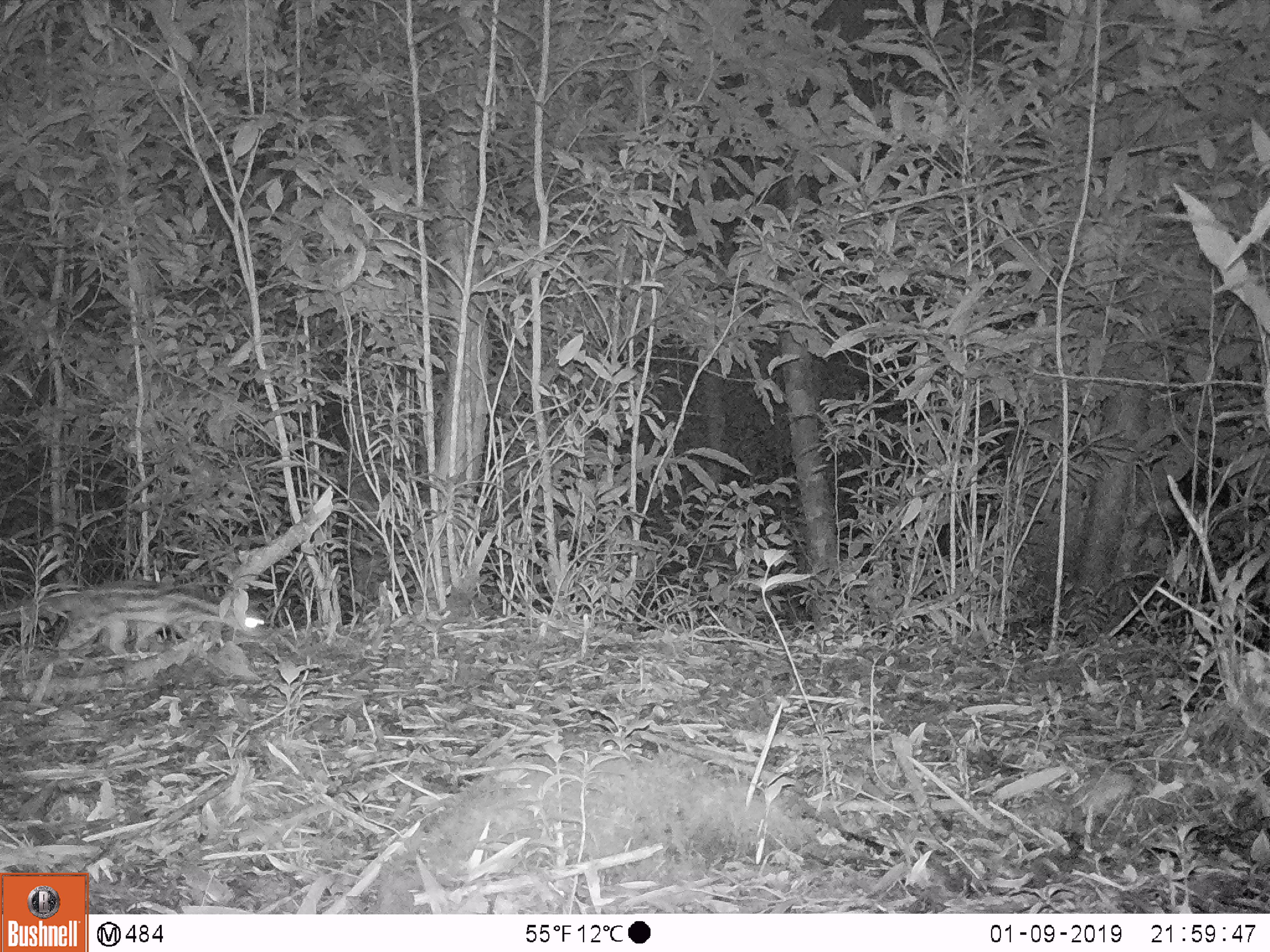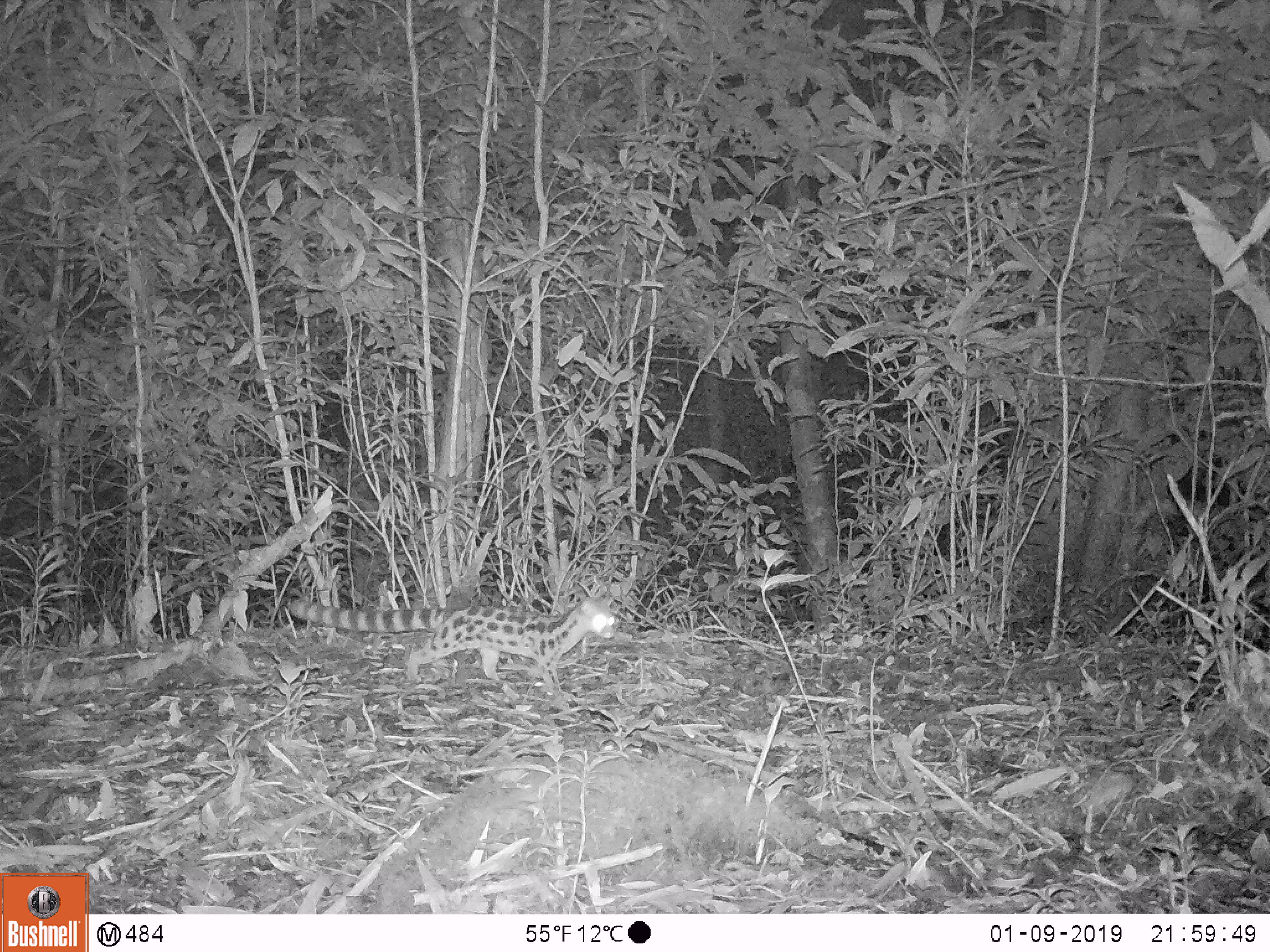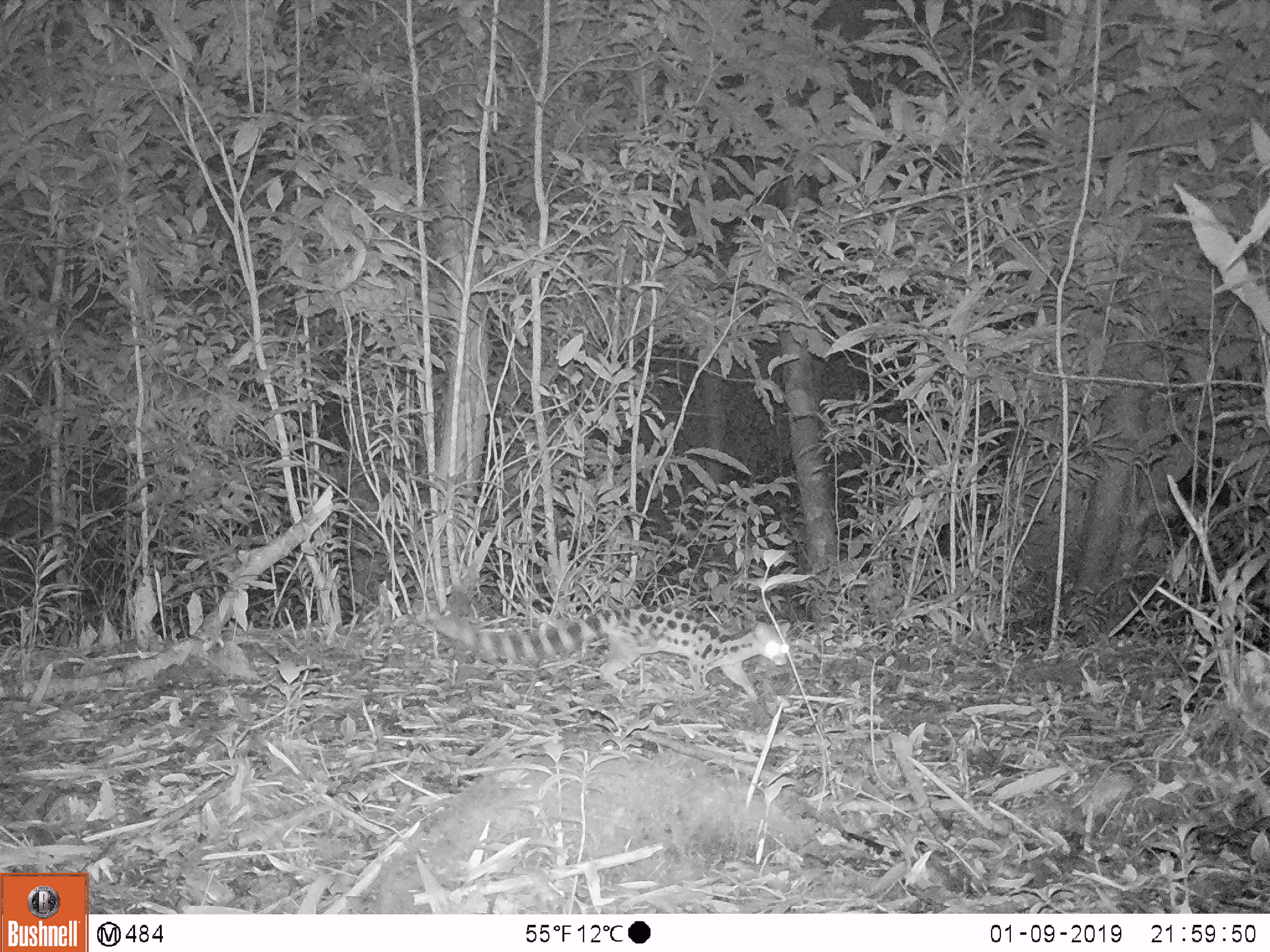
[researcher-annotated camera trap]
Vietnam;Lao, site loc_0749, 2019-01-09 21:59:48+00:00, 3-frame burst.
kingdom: Animalia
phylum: Chordata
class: Mammalia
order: Carnivora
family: Prionodontidae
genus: Prionodon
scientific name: Prionodon pardicolor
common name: spotted linsang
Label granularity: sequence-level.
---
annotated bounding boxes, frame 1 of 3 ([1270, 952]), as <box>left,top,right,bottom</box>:
spotted linsang: <box>0,578,275,657</box>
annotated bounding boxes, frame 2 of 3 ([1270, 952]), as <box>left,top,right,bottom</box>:
spotted linsang: <box>286,594,617,711</box>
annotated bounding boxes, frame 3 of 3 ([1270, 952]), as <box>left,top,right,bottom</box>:
spotted linsang: <box>428,603,790,704</box>